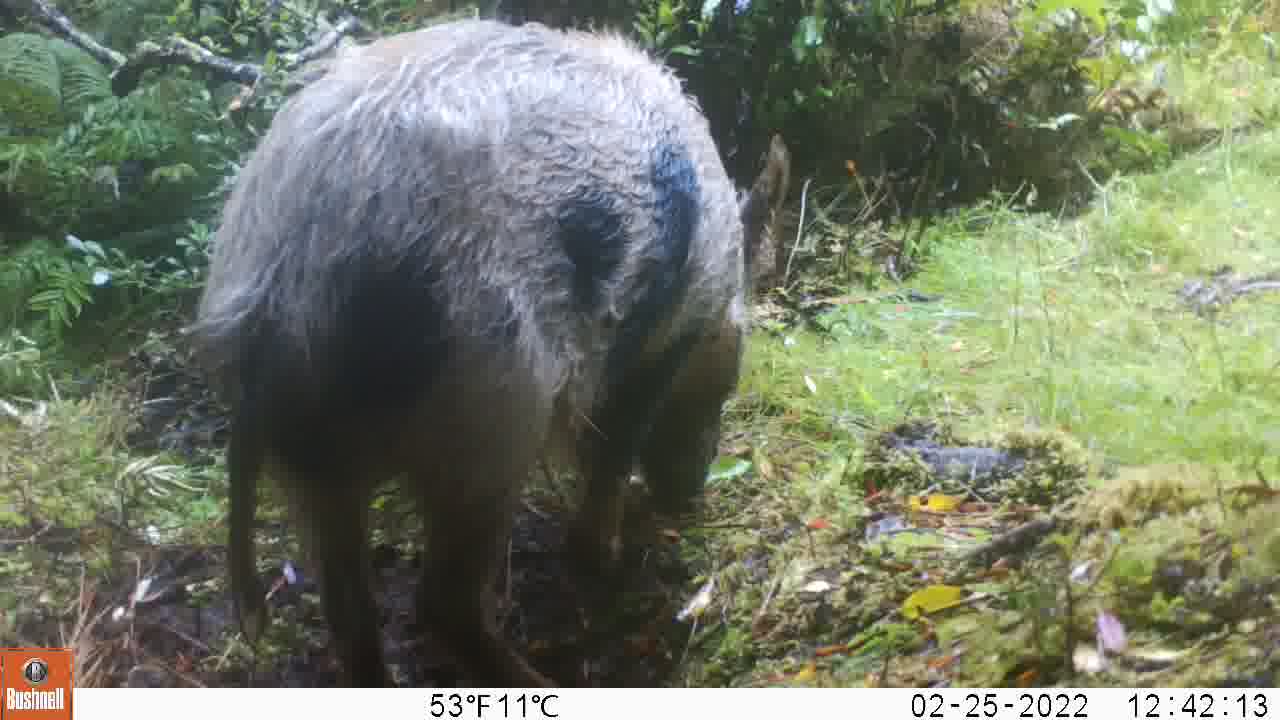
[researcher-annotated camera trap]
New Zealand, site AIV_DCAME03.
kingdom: Animalia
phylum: Chordata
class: Mammalia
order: Artiodactyla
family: Suidae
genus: Sus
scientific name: Sus scrofa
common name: pig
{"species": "pig (Sus scrofa)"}